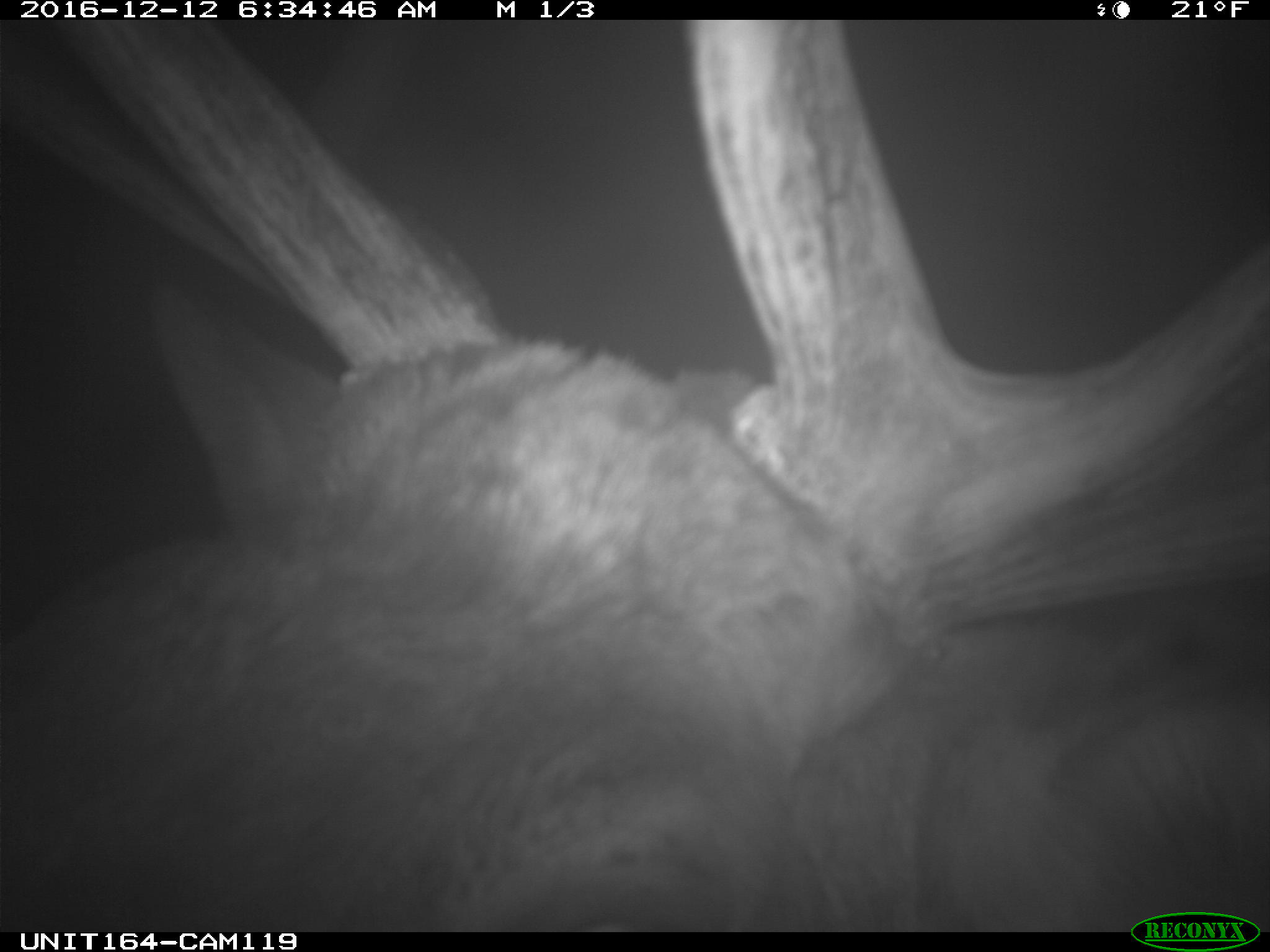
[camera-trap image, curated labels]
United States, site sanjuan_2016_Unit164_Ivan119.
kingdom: Animalia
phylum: Chordata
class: Mammalia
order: Artiodactyla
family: Cervidae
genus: Cervus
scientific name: Cervus elaphus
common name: red deer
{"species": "Cervus elaphus (red deer)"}